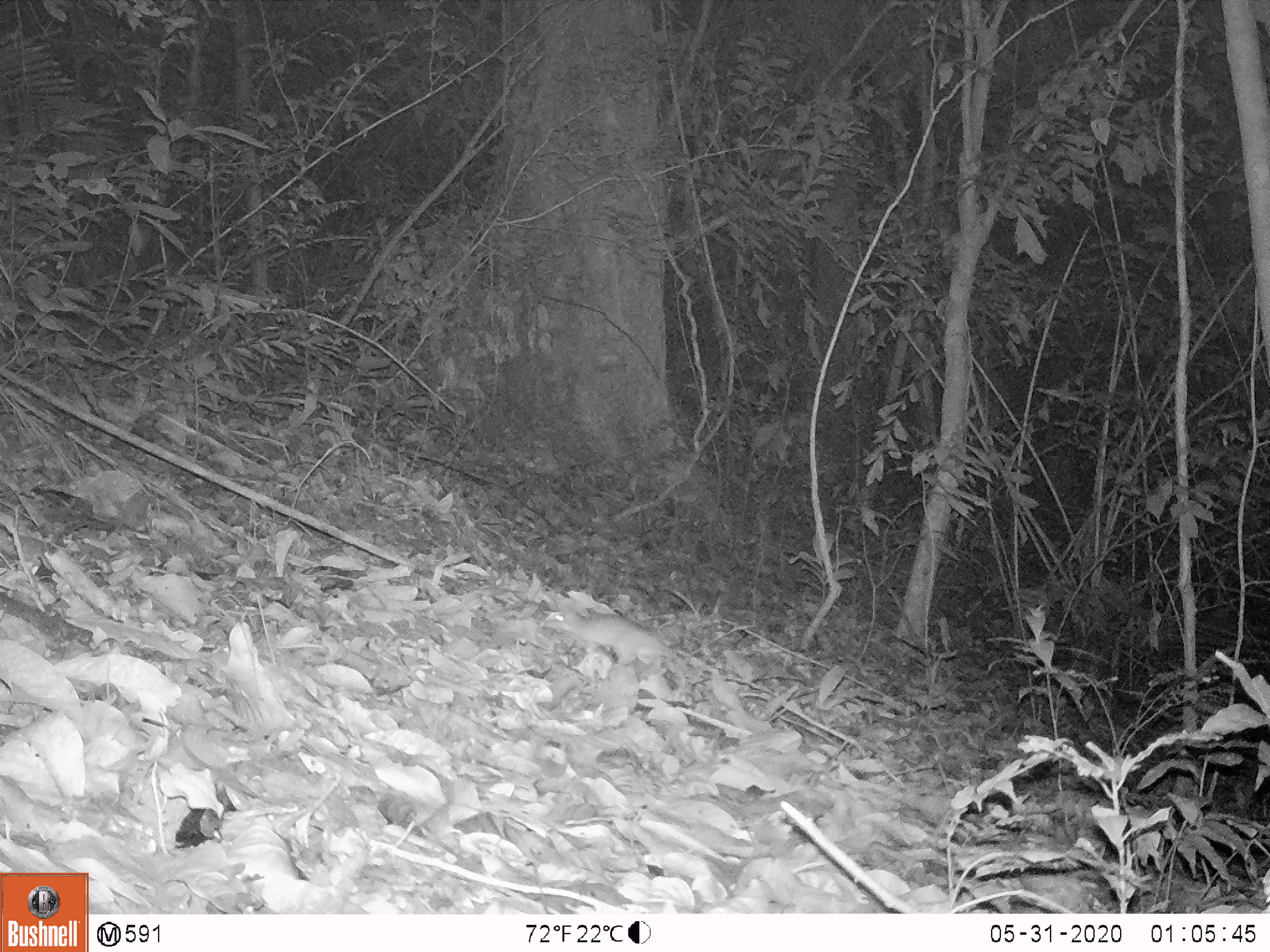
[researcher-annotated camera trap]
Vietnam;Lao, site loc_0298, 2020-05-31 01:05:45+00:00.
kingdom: Animalia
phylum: Chordata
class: Mammalia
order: Rodentia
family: Muridae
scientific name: Muridae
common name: old-world mice and rats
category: unidentified murid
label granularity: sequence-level